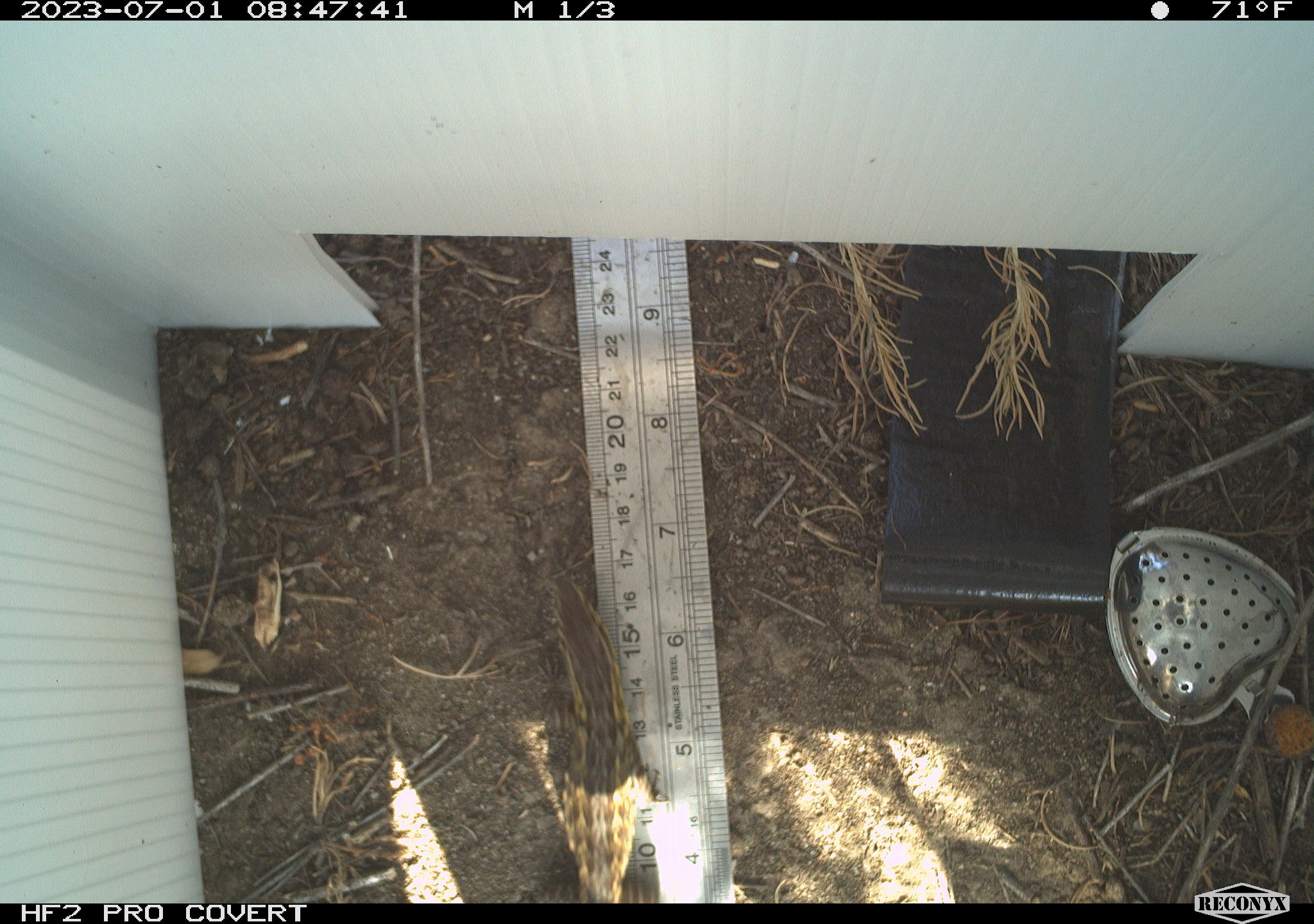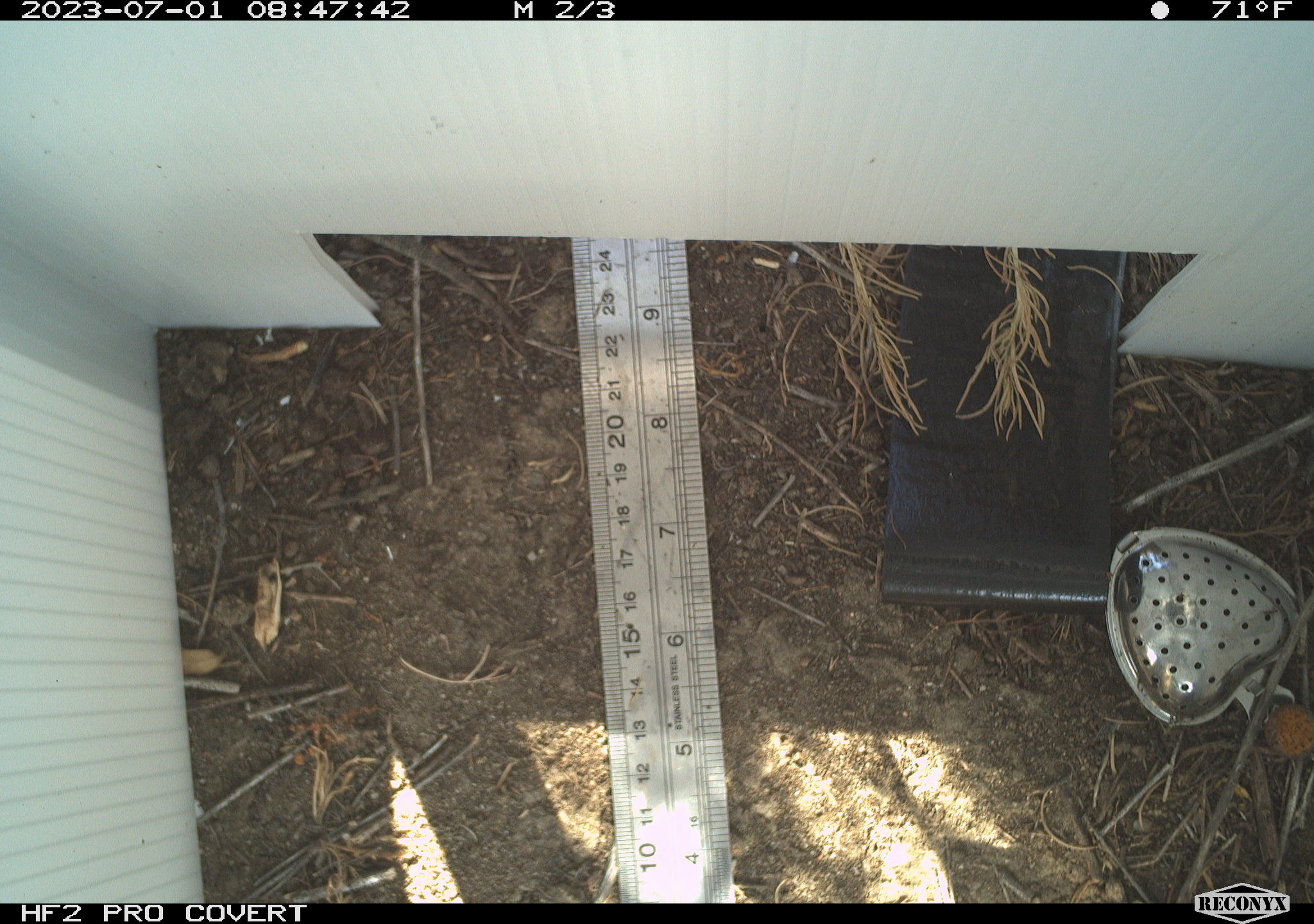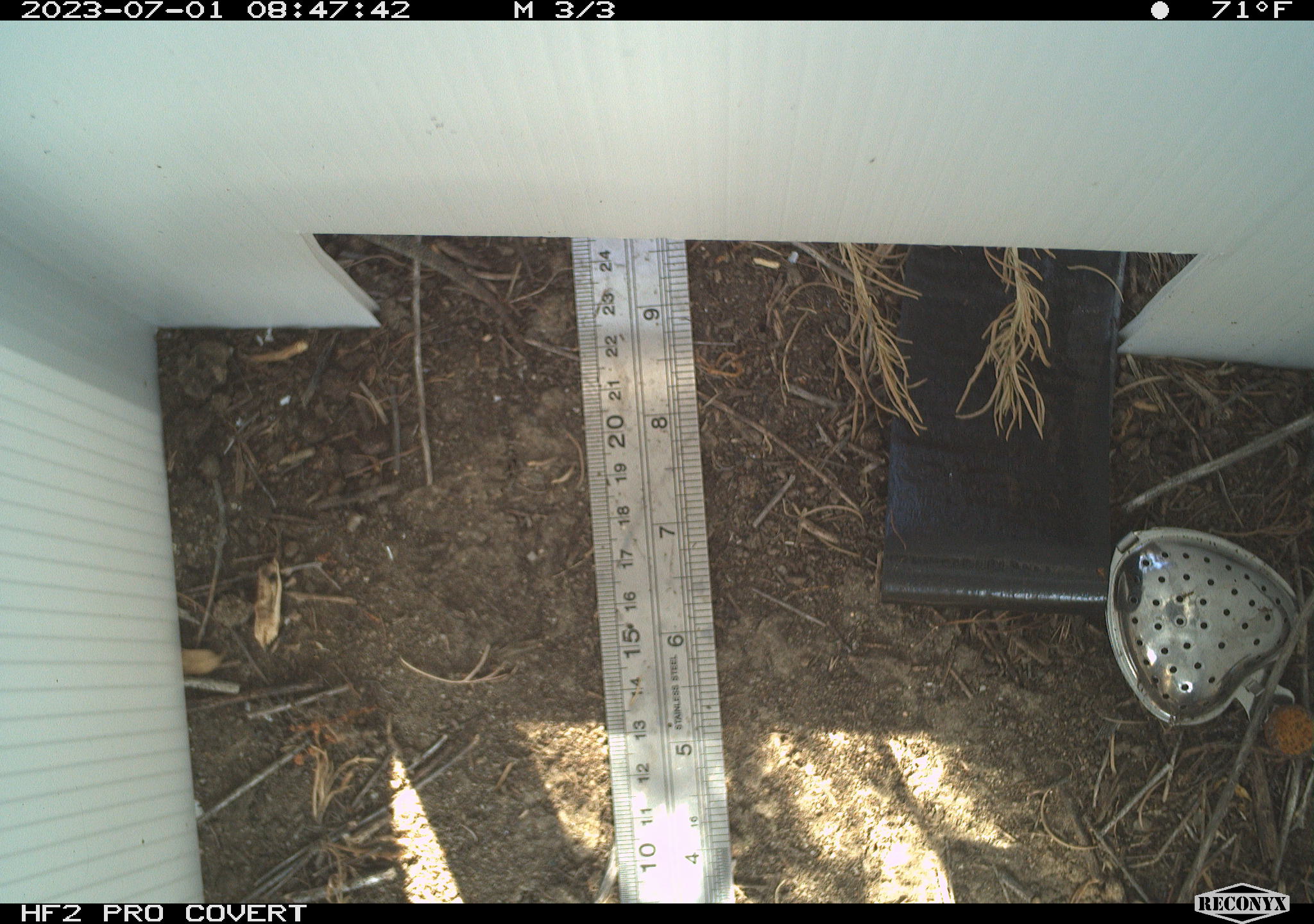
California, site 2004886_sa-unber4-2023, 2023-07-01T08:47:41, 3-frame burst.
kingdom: Animalia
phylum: Chordata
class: Reptilia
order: Squamata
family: Phrynosomatidae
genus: Sceloporus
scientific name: Sceloporus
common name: spiny lizards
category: sceloporus species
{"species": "sceloporus species (spiny lizards) (Sceloporus)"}